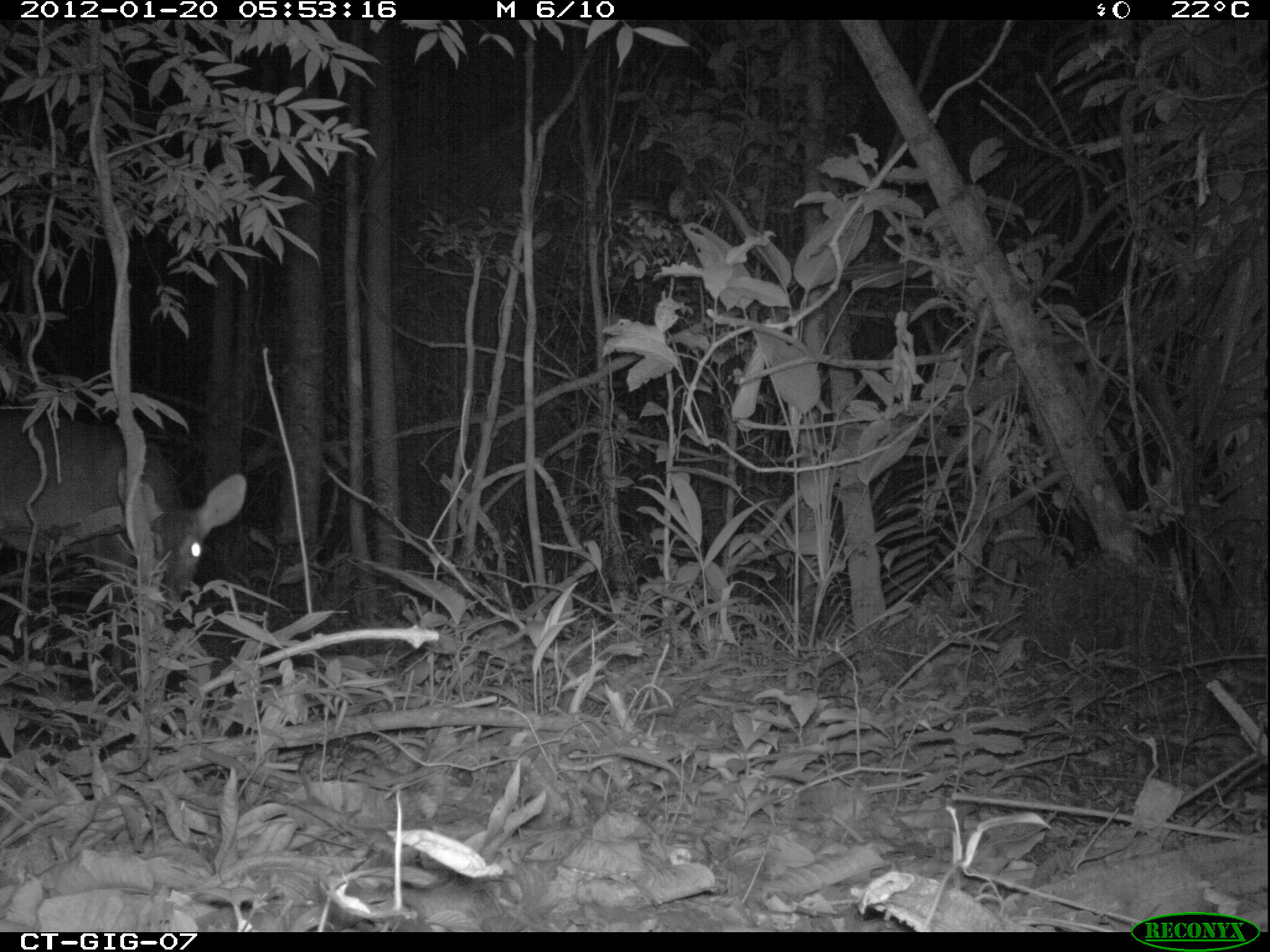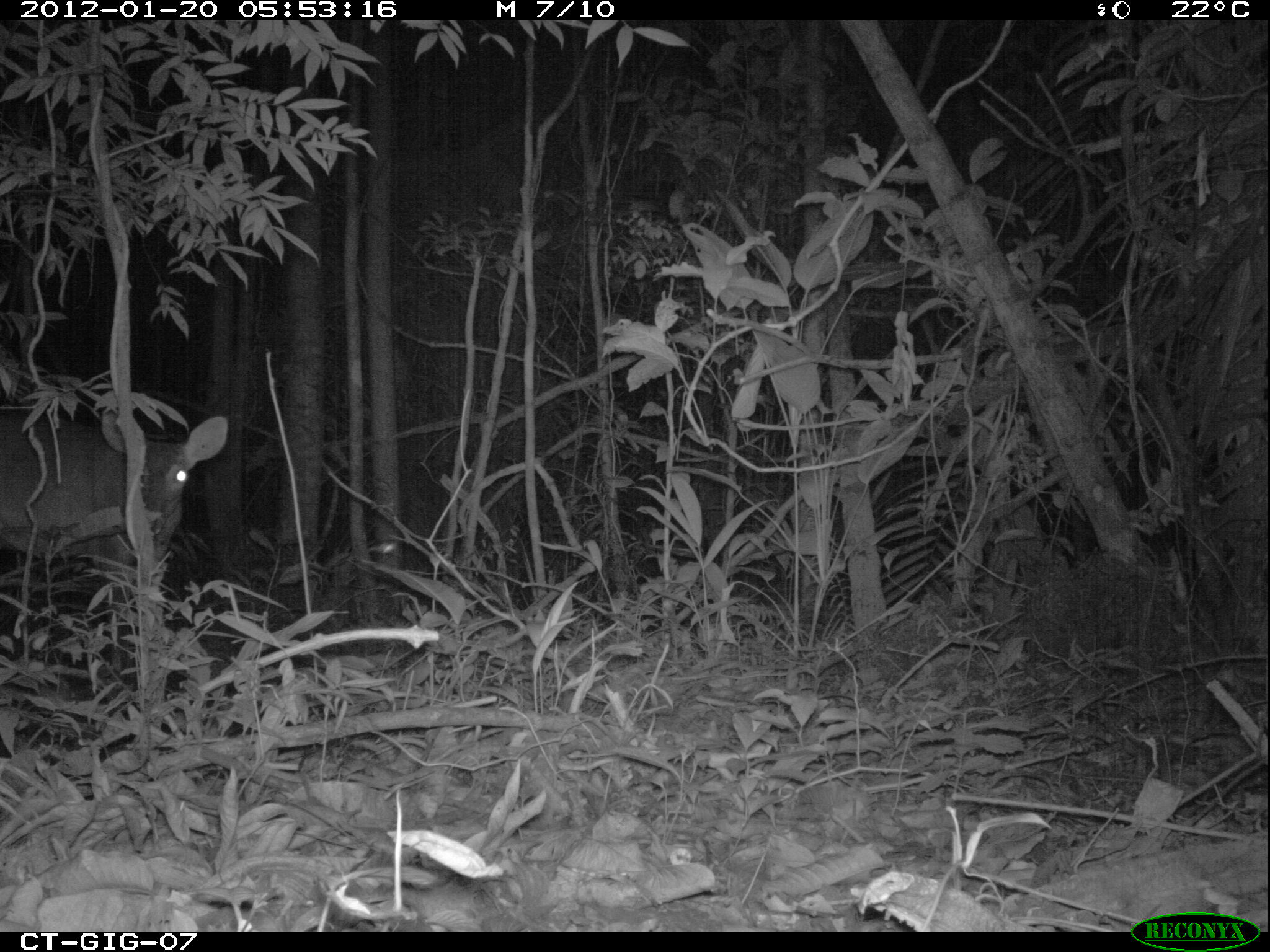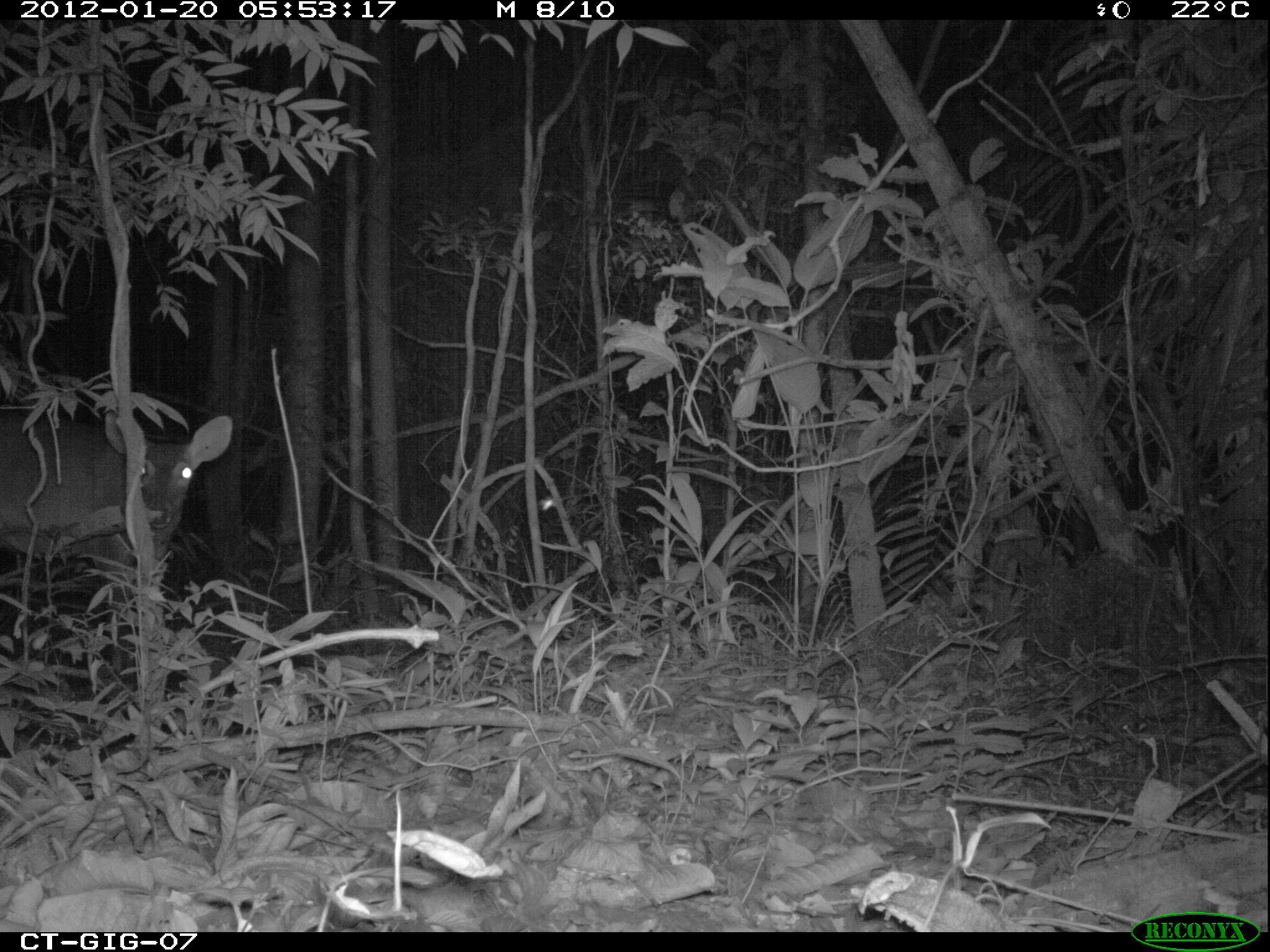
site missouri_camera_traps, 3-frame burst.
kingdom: Animalia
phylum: Chordata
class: Mammalia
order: Artiodactyla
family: Cervidae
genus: Odocoileus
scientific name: Odocoileus virginianus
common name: white-tailed deer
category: white tailed deer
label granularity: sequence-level